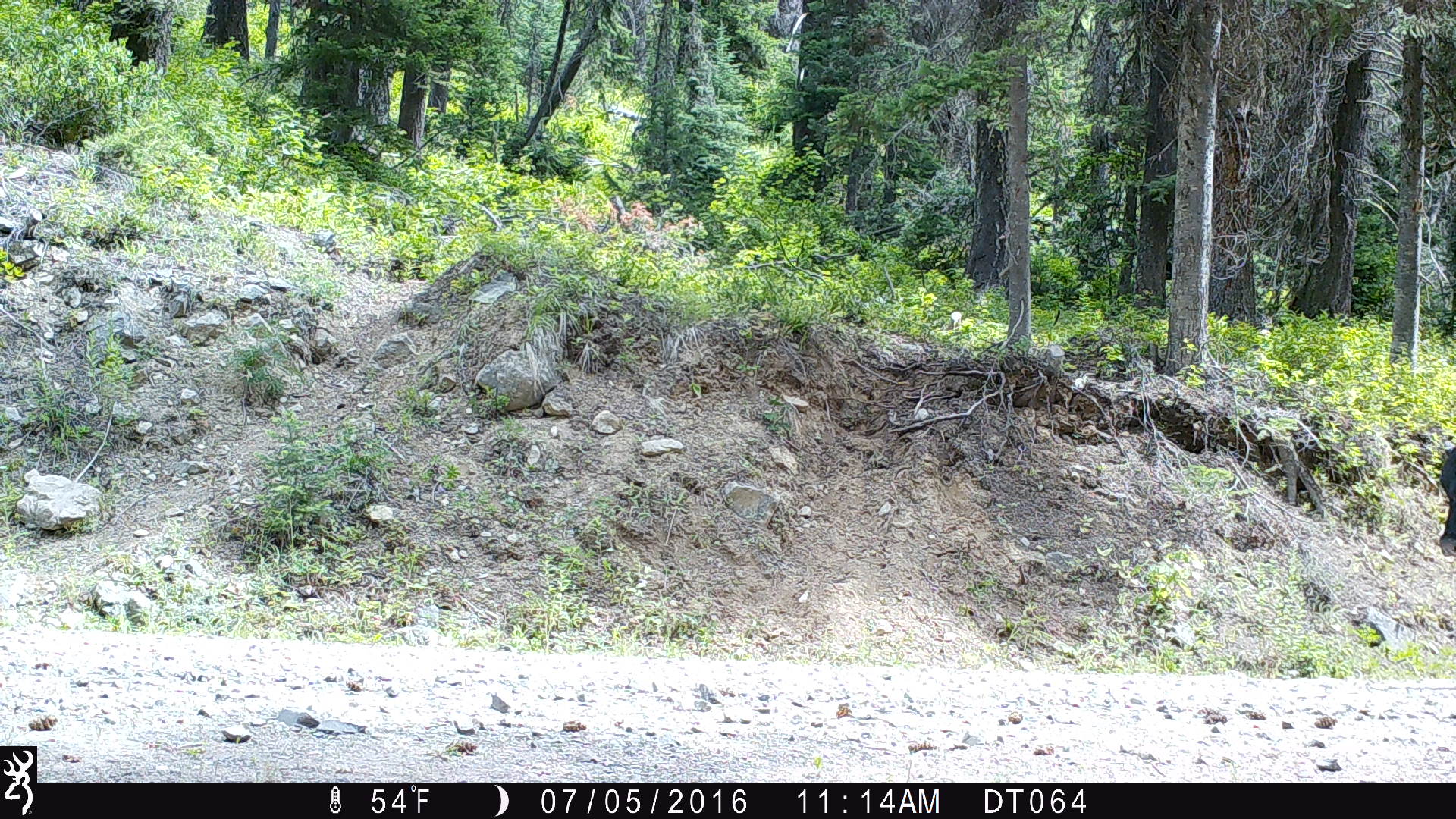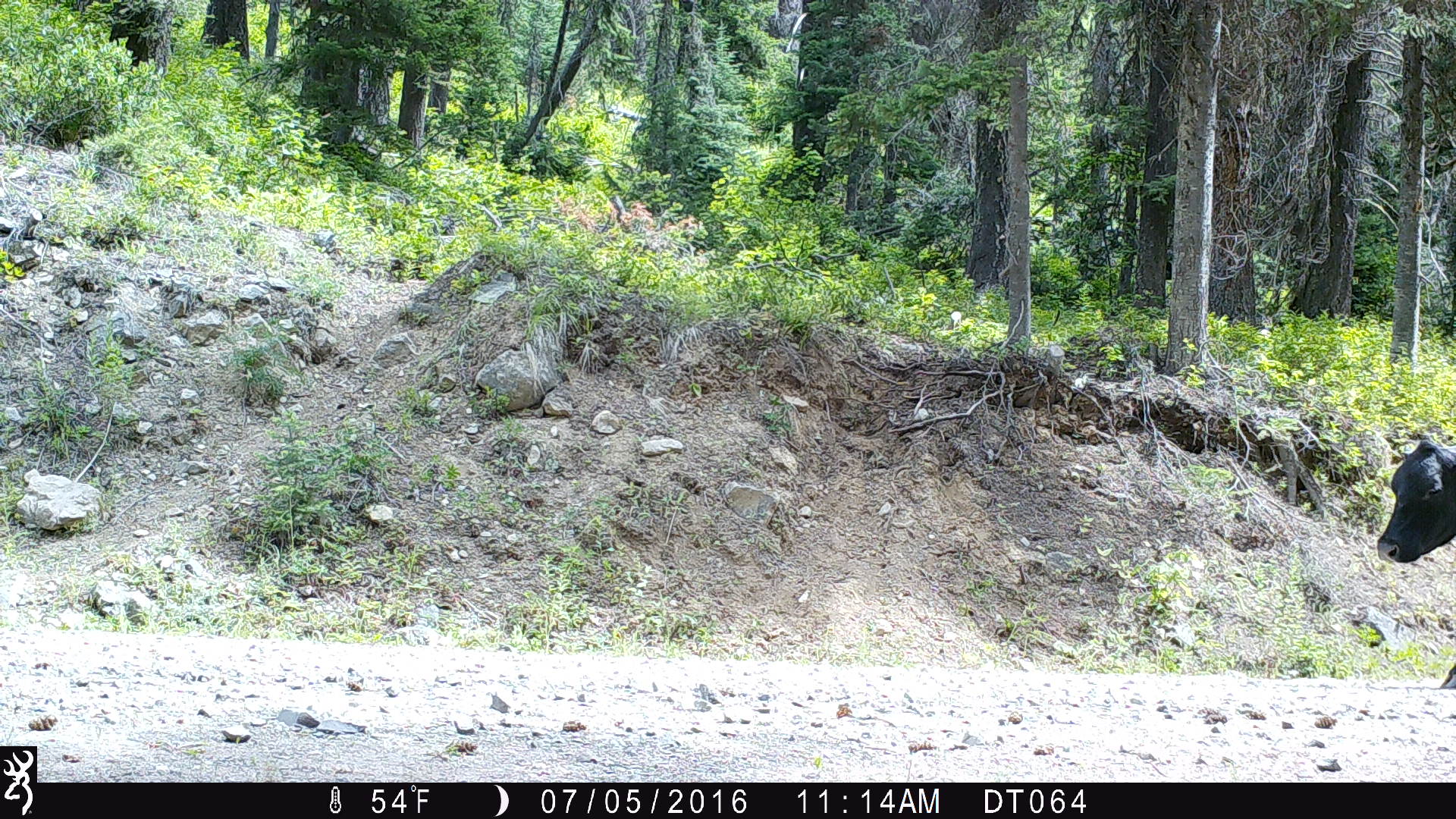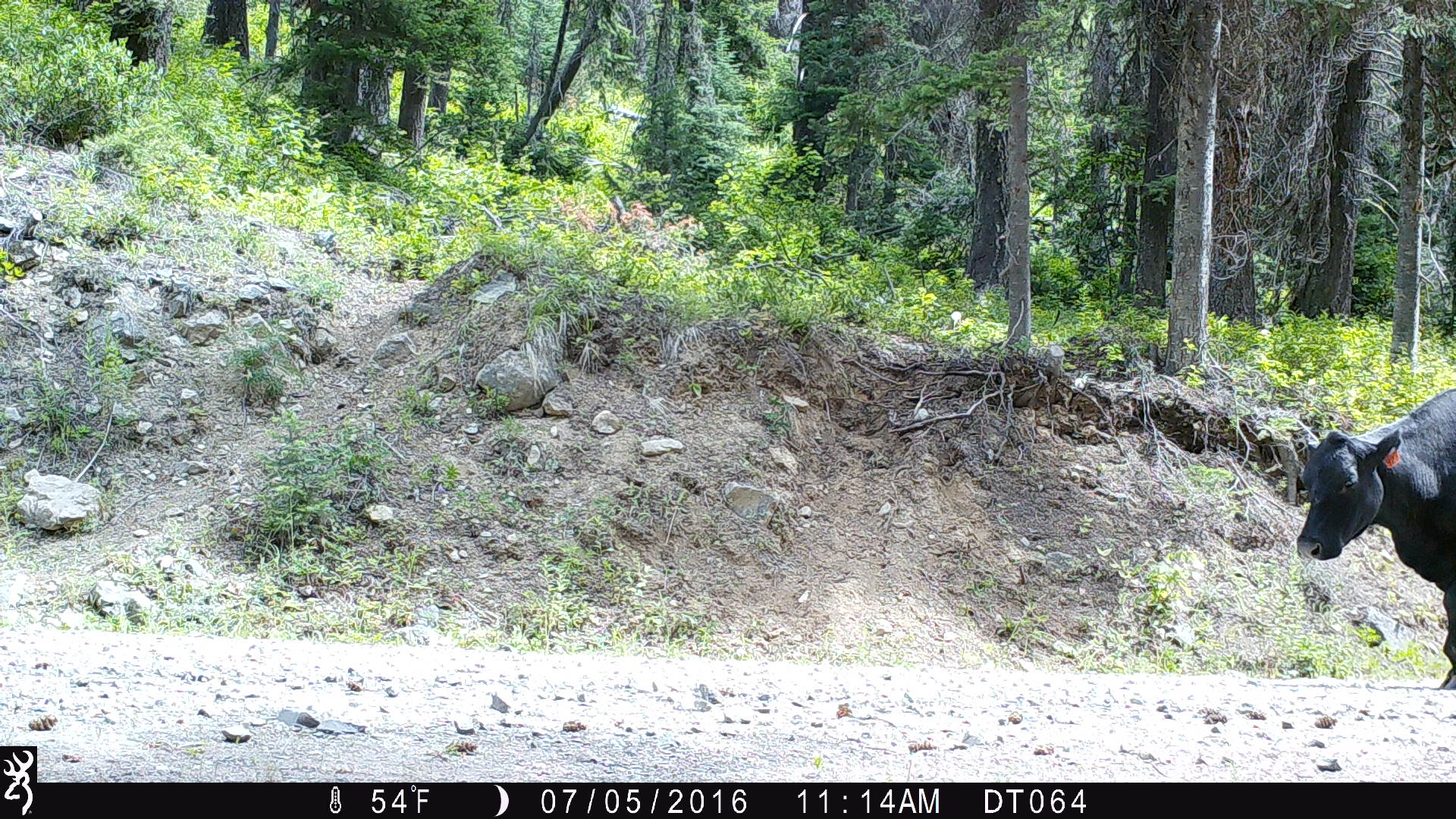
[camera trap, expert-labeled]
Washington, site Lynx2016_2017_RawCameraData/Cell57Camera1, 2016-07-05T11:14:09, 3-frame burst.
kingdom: Animalia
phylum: Chordata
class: Mammalia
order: Artiodactyla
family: Bovidae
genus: Bos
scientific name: Bos taurus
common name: domestic cattle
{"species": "domestic cattle (Bos taurus)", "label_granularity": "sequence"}